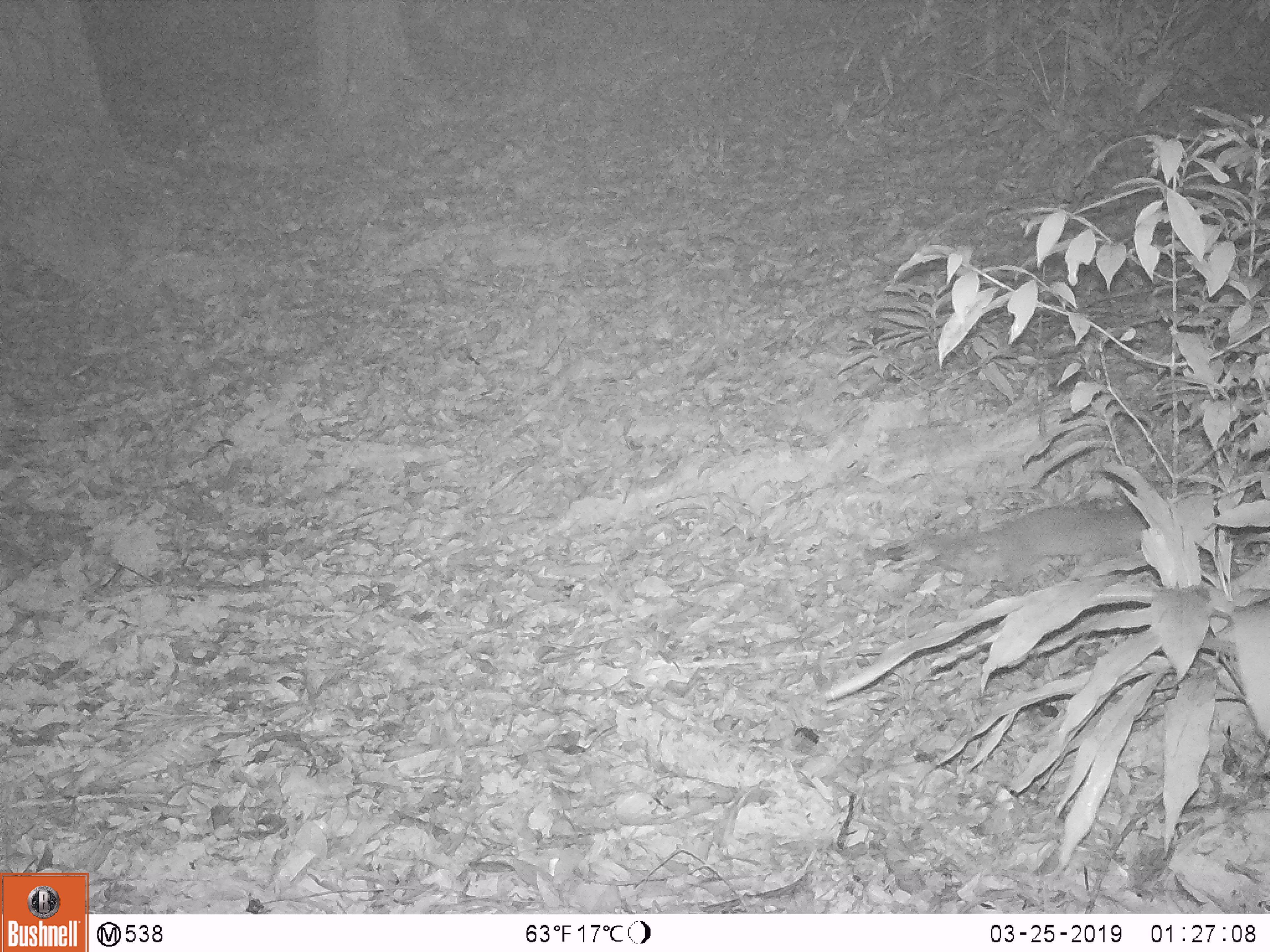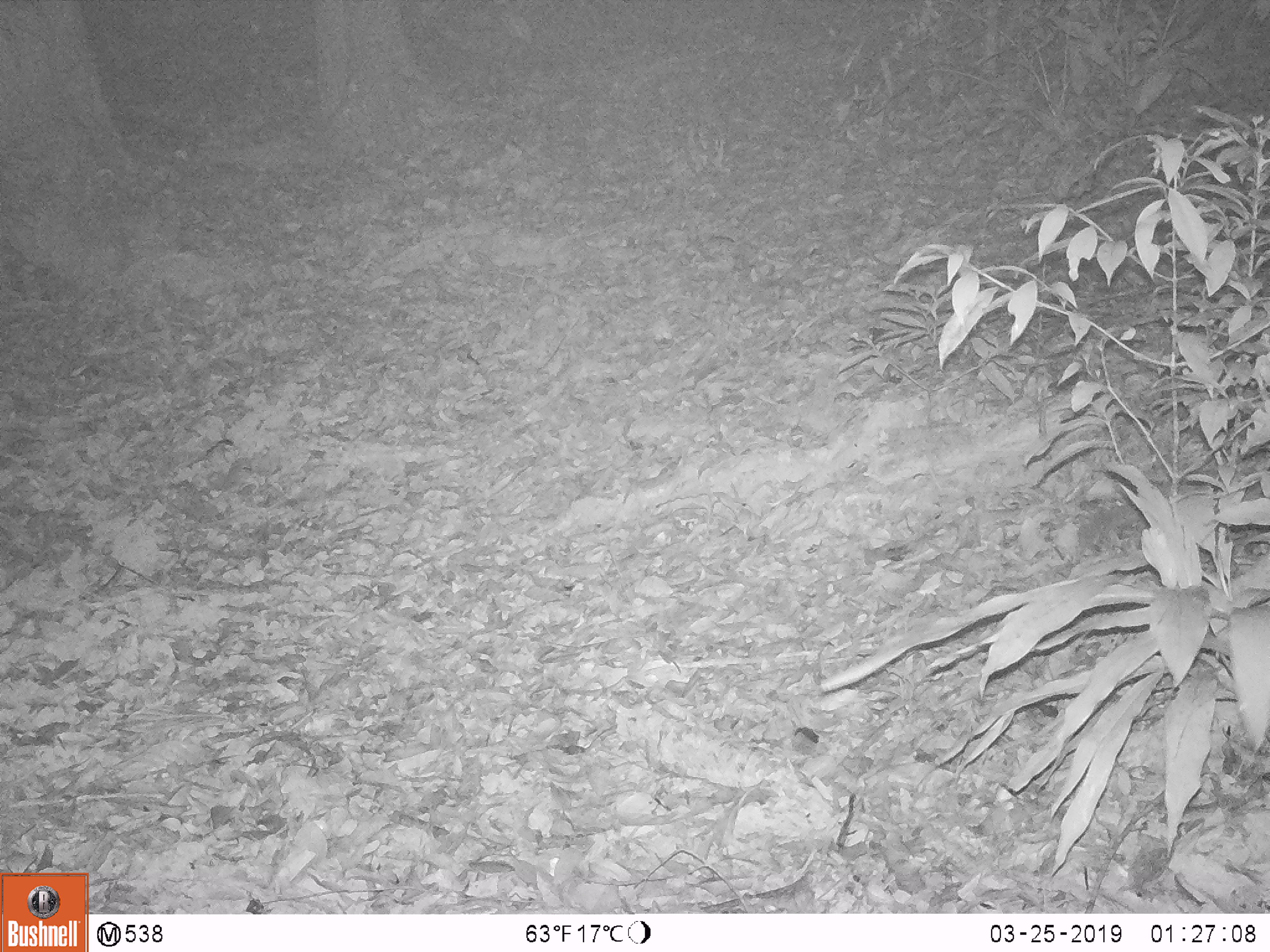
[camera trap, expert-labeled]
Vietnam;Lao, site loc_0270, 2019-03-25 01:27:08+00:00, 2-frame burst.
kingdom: Animalia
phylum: Chordata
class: Mammalia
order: Carnivora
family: Mustelidae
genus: Melogale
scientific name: Melogale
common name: ferret badger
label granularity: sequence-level